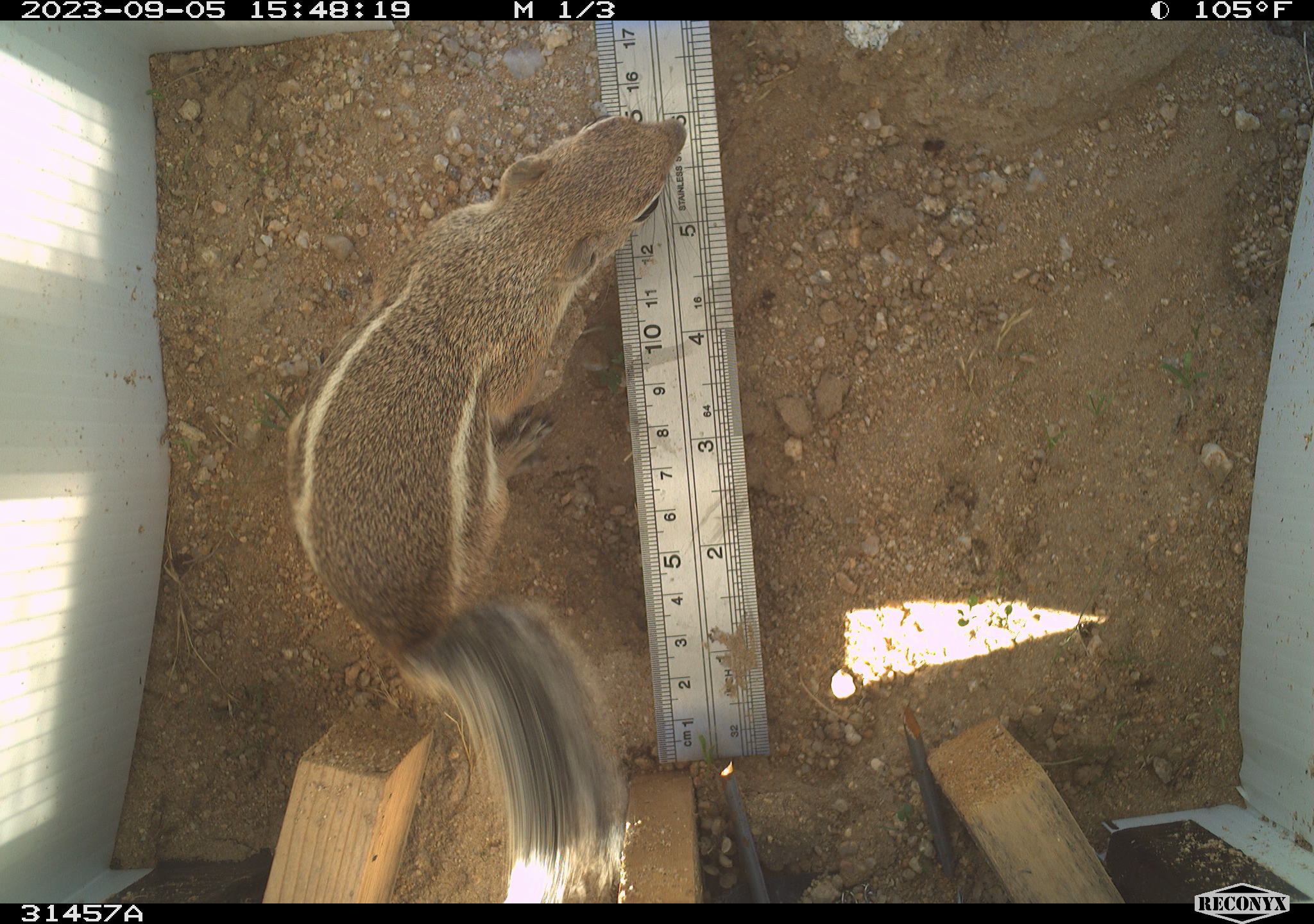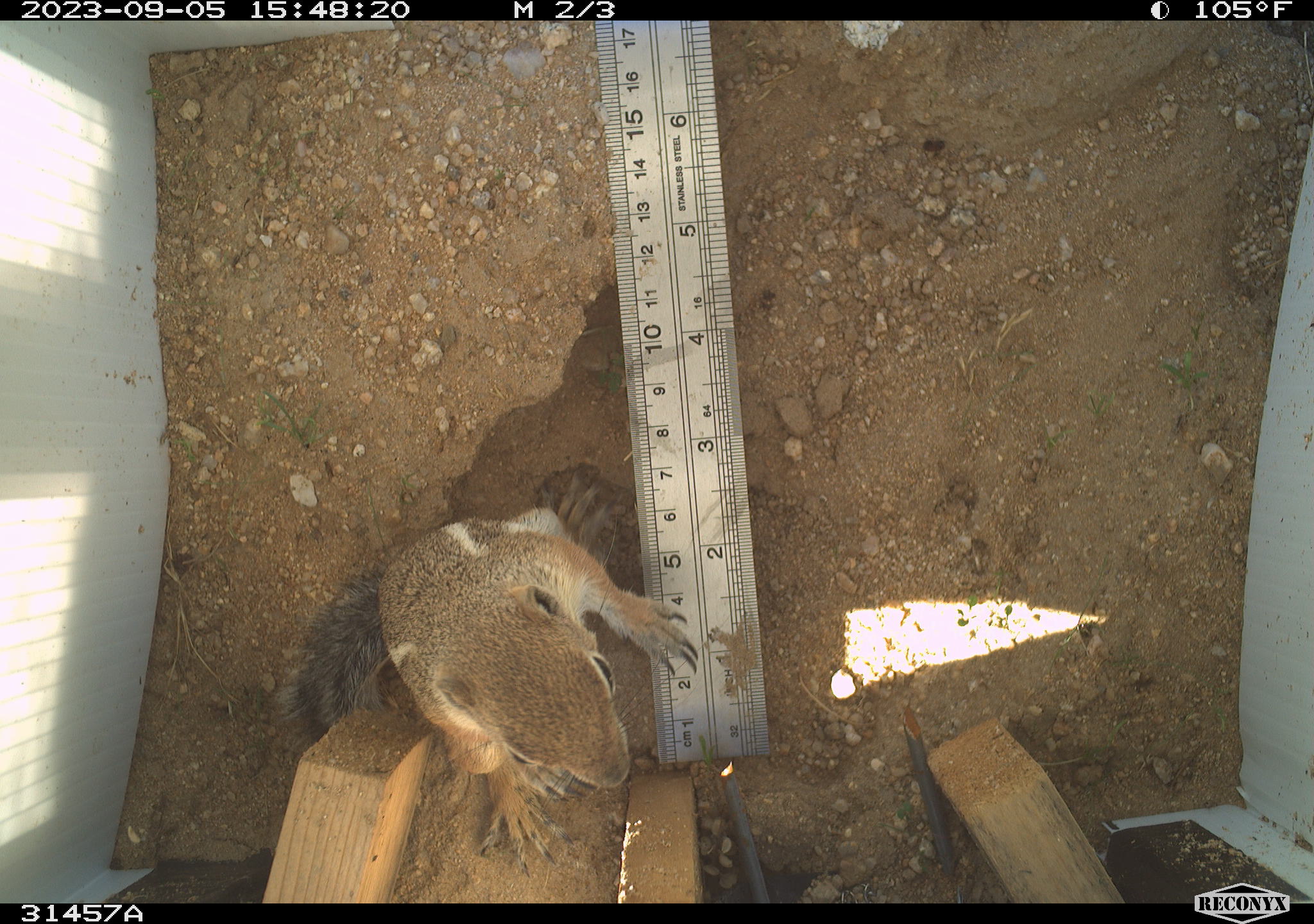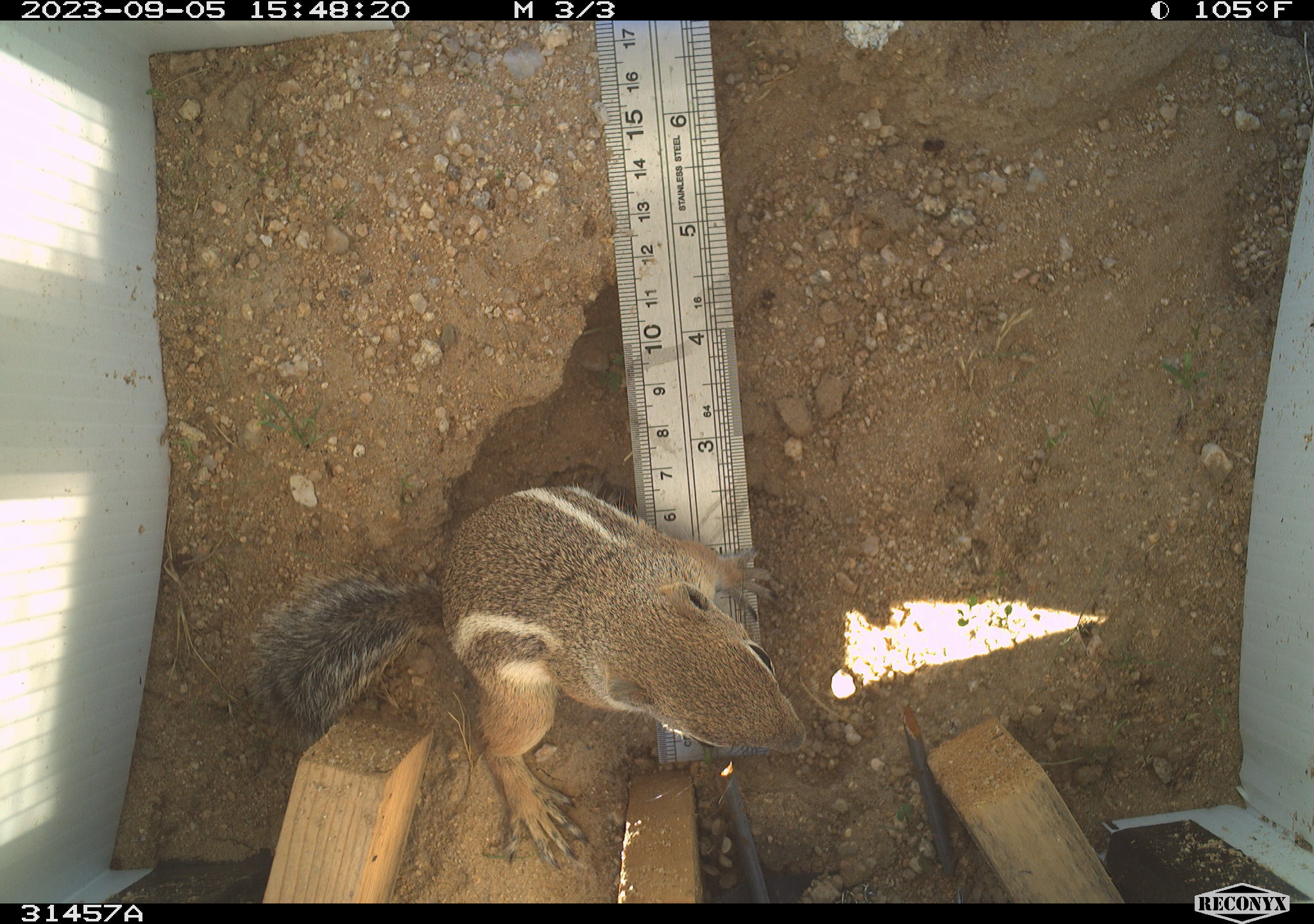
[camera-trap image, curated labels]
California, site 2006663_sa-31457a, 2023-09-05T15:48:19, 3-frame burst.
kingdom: Animalia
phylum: Chordata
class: Mammalia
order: Rodentia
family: Sciuridae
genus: Ammospermophilus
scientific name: Ammospermophilus leucurus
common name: white-tailed antelope squirrel